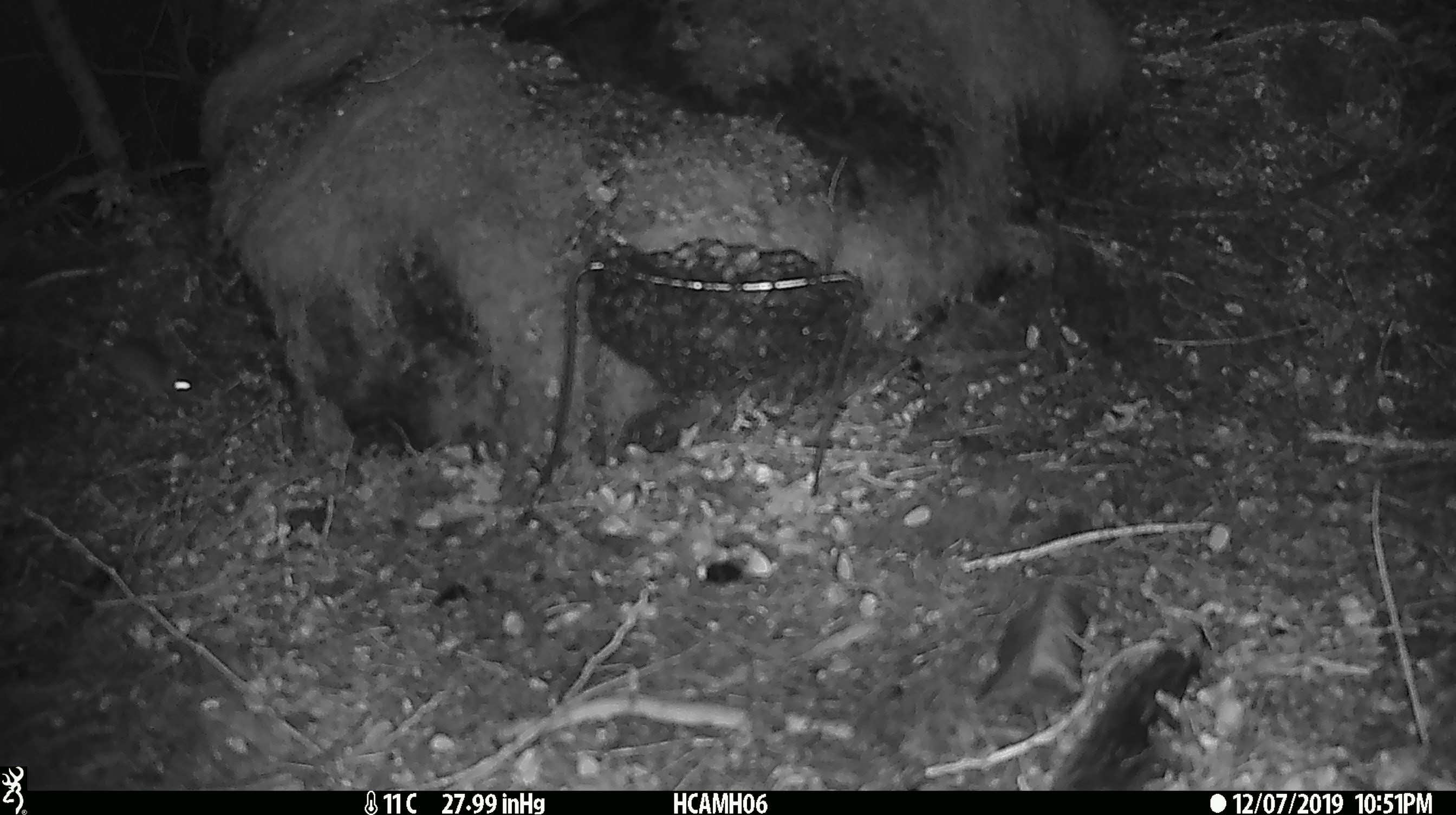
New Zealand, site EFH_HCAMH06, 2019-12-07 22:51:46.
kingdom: Animalia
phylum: Chordata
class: Mammalia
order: Rodentia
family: Muridae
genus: Mus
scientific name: Mus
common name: mouse